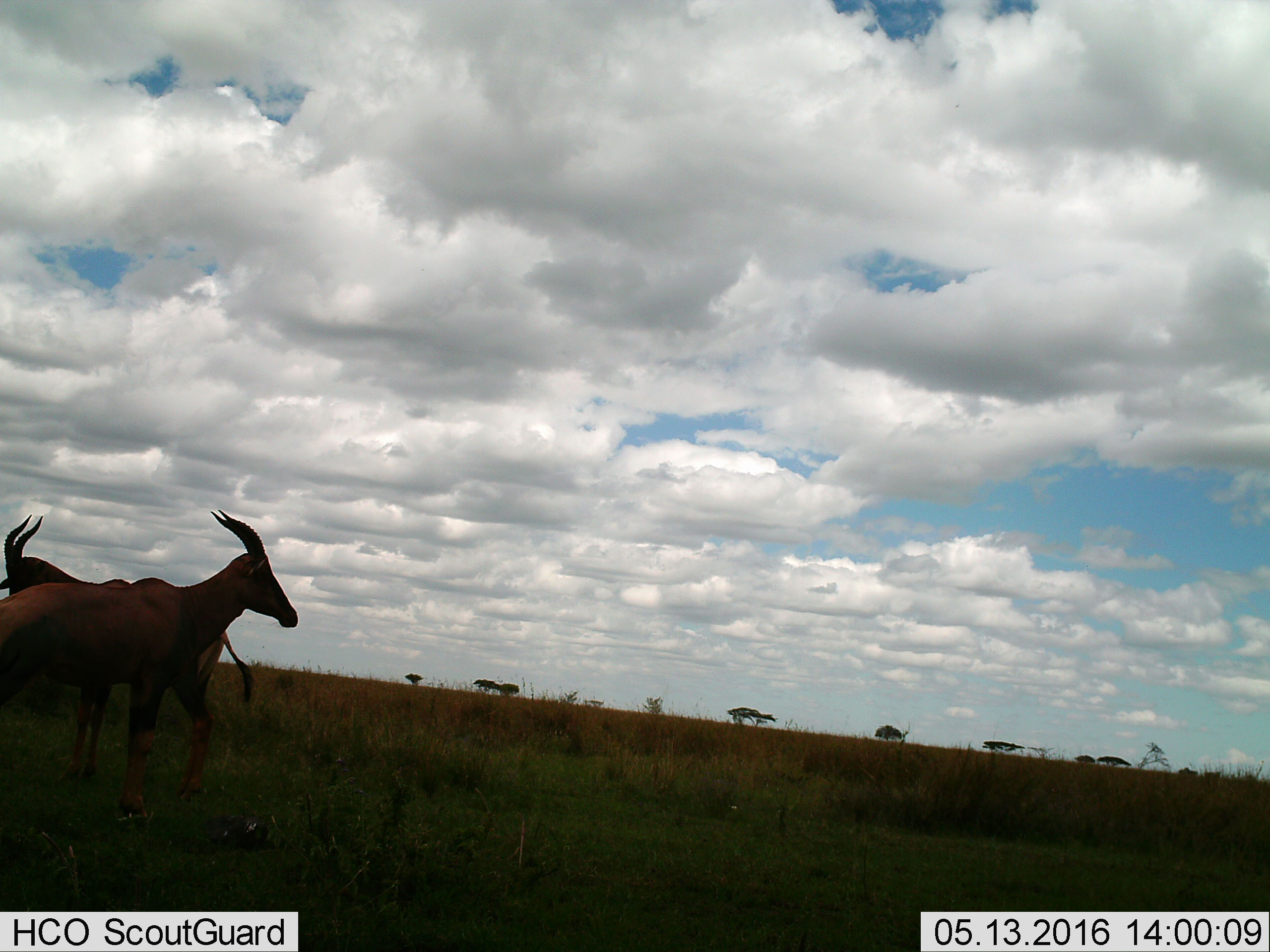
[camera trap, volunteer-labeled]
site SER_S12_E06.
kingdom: Animalia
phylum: Chordata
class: Mammalia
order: Artiodactyla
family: Bovidae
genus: Damaliscus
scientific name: Damaliscus lunatus jimela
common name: topi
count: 2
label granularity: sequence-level